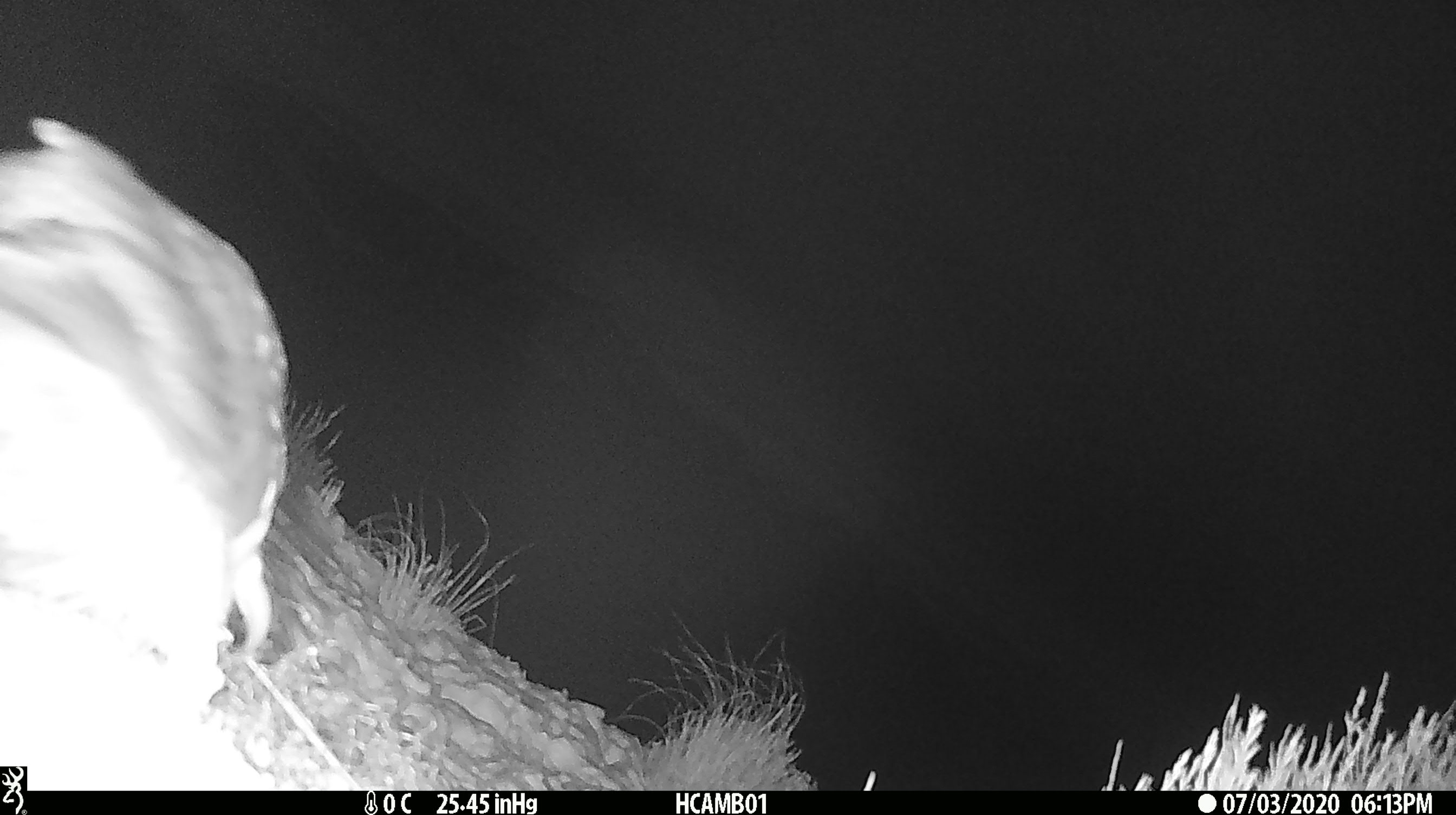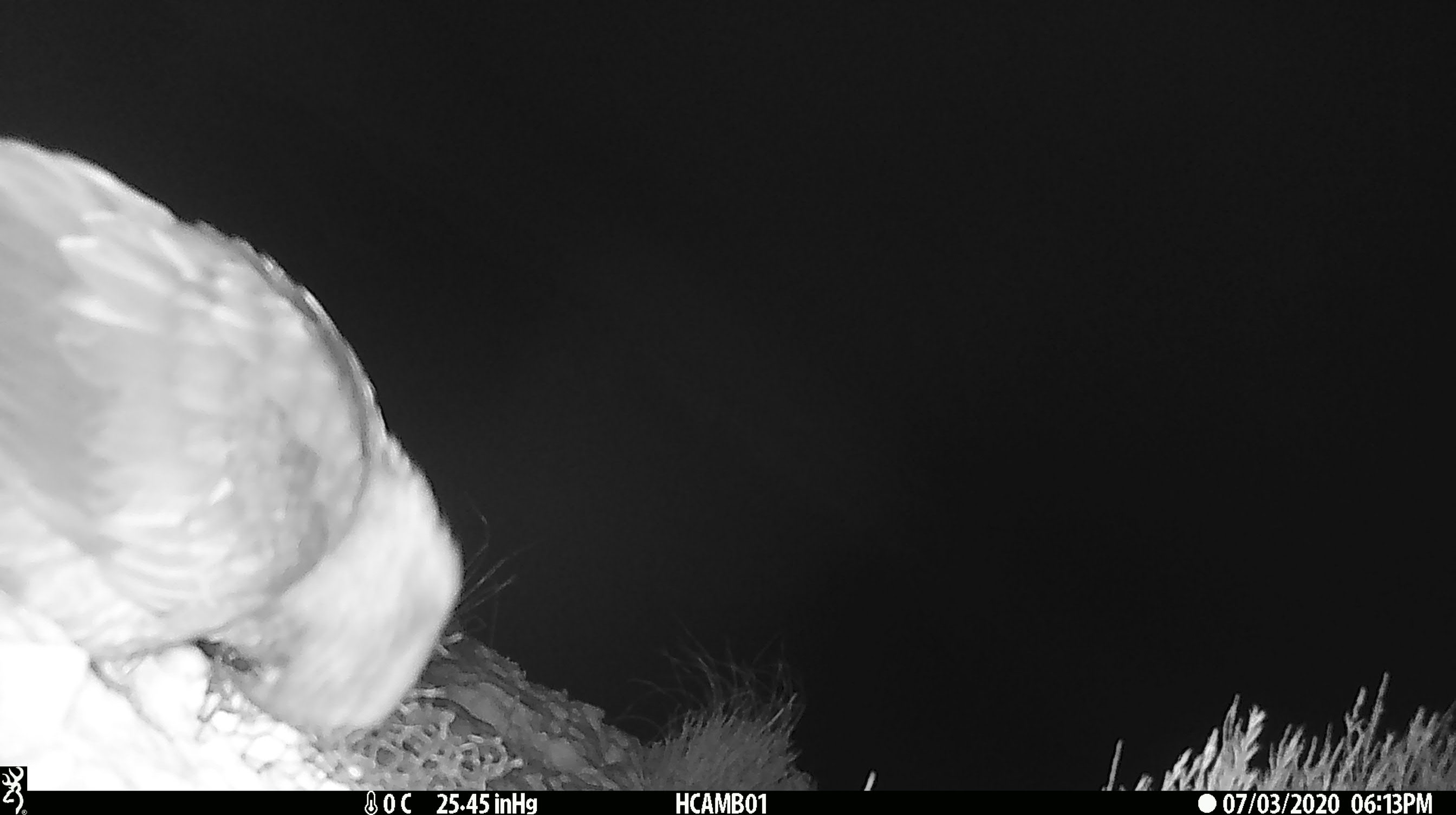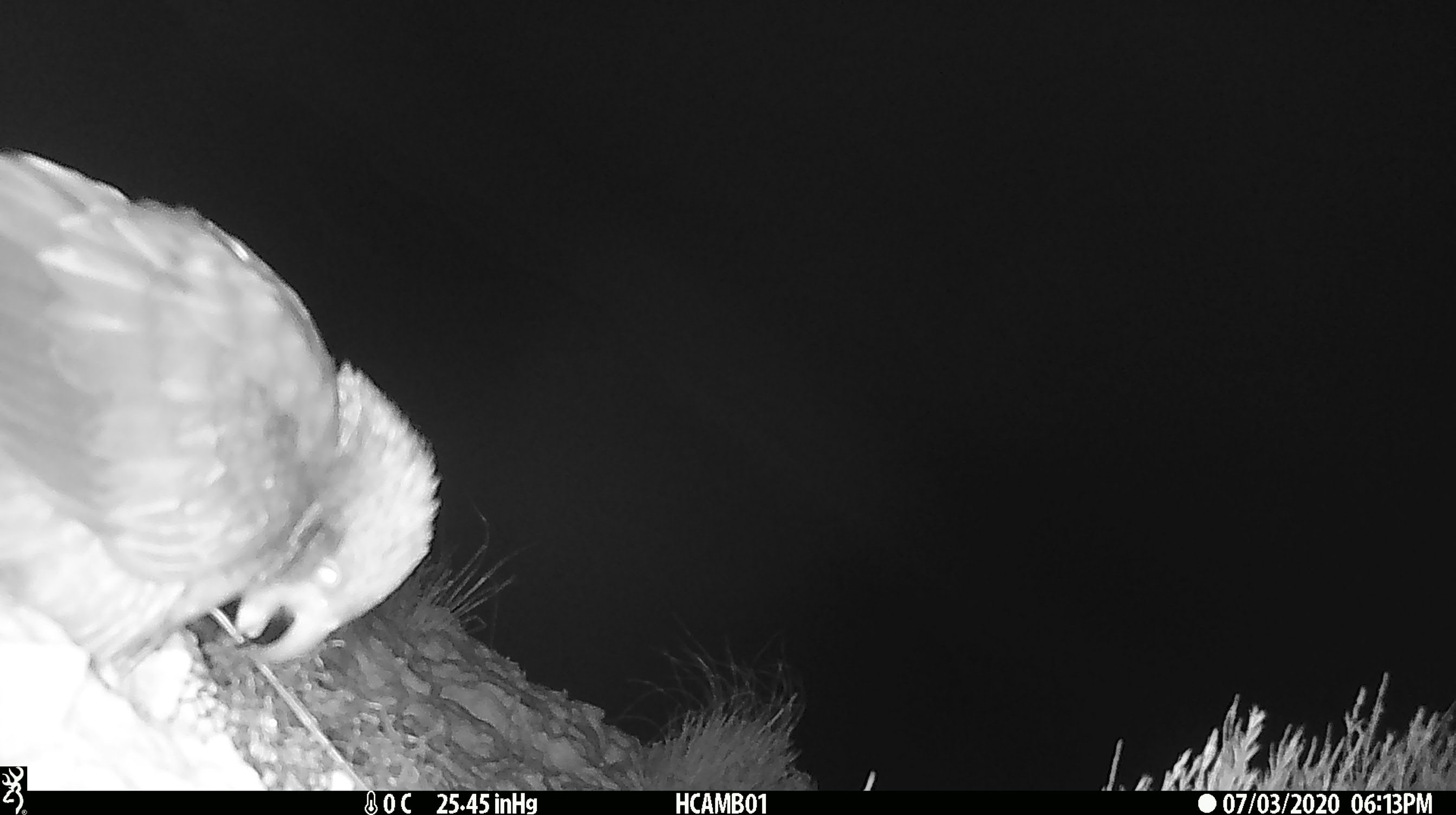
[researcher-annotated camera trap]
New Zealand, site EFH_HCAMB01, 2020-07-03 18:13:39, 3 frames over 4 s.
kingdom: Animalia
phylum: Chordata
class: Aves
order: Psittaciformes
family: Strigopidae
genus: Nestor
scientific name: Nestor notabilis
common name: kea